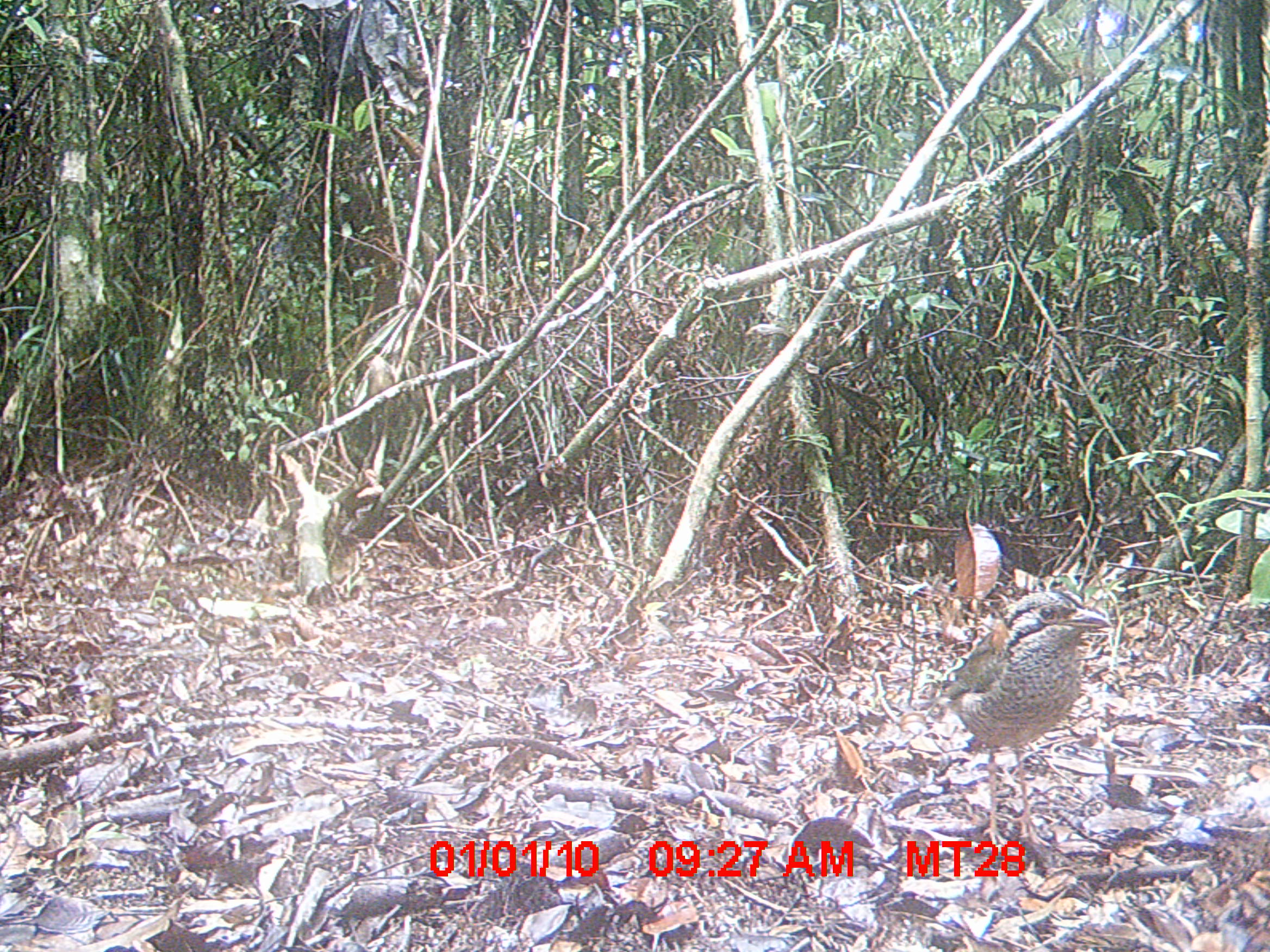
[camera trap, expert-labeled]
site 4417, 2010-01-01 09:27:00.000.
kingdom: Animalia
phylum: Chordata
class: Aves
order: Coraciiformes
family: Brachypteraciidae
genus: Brachypteracias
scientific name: Brachypteracias squamiger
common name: scaly ground roller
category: geobiastes squamiger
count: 1